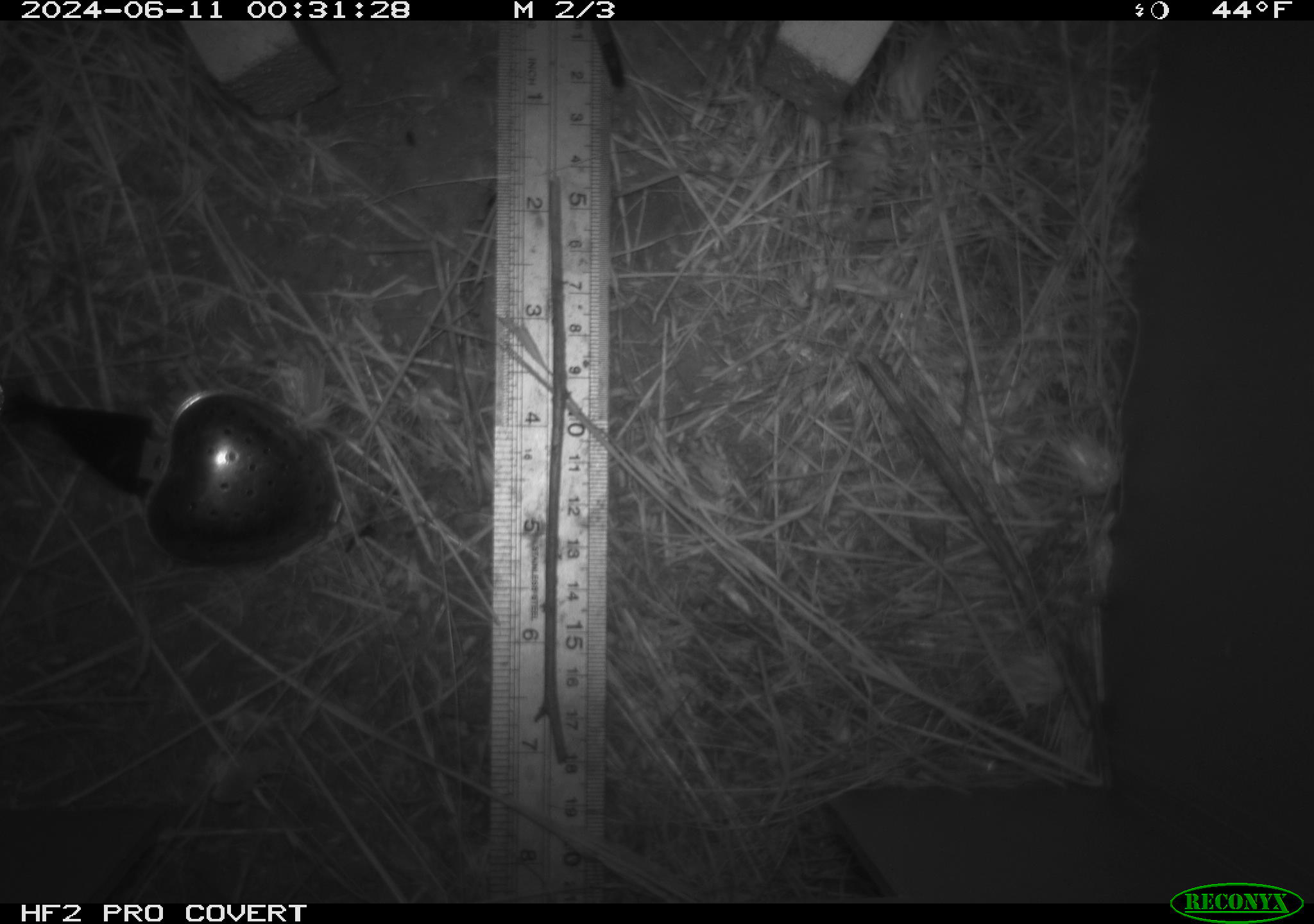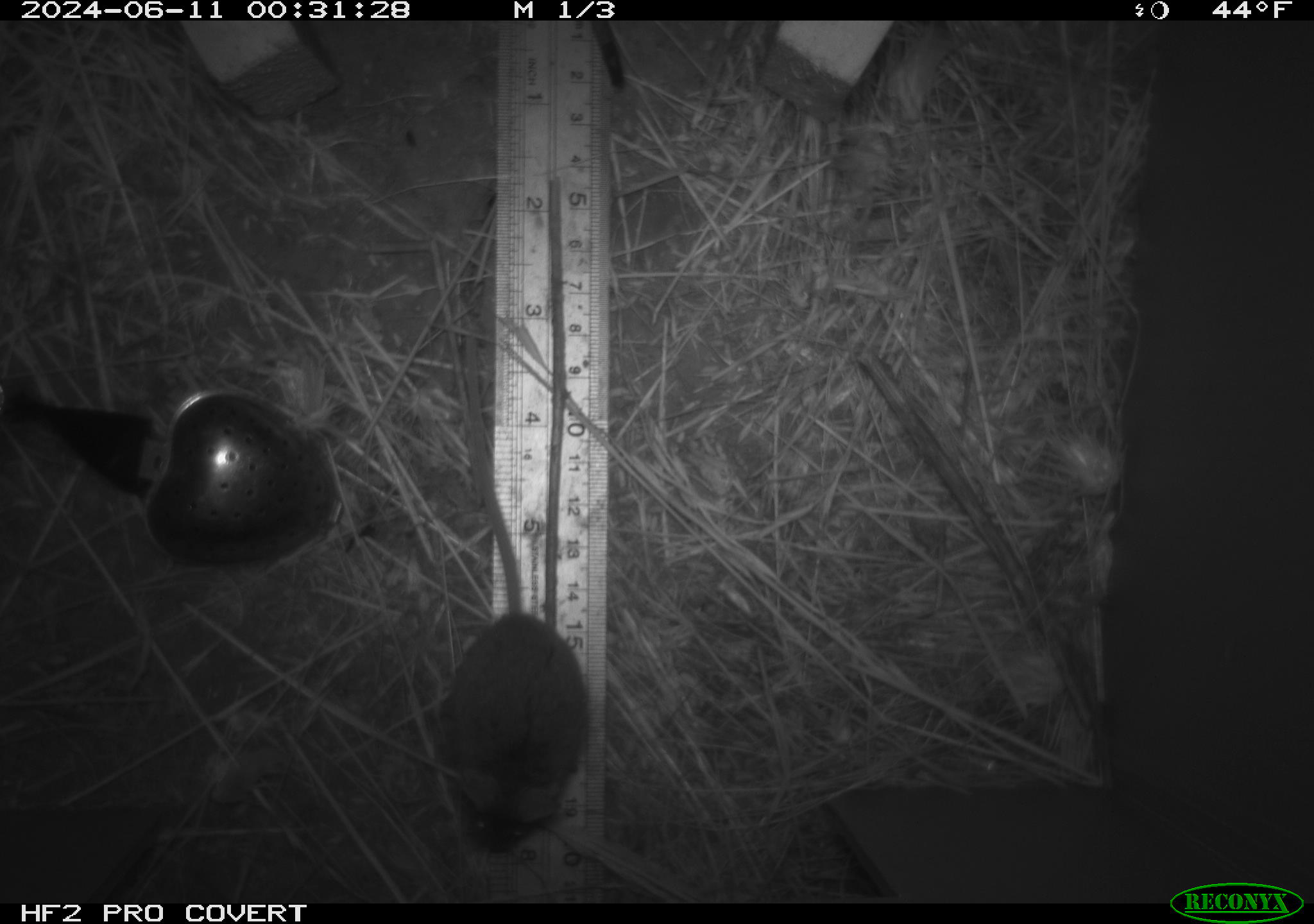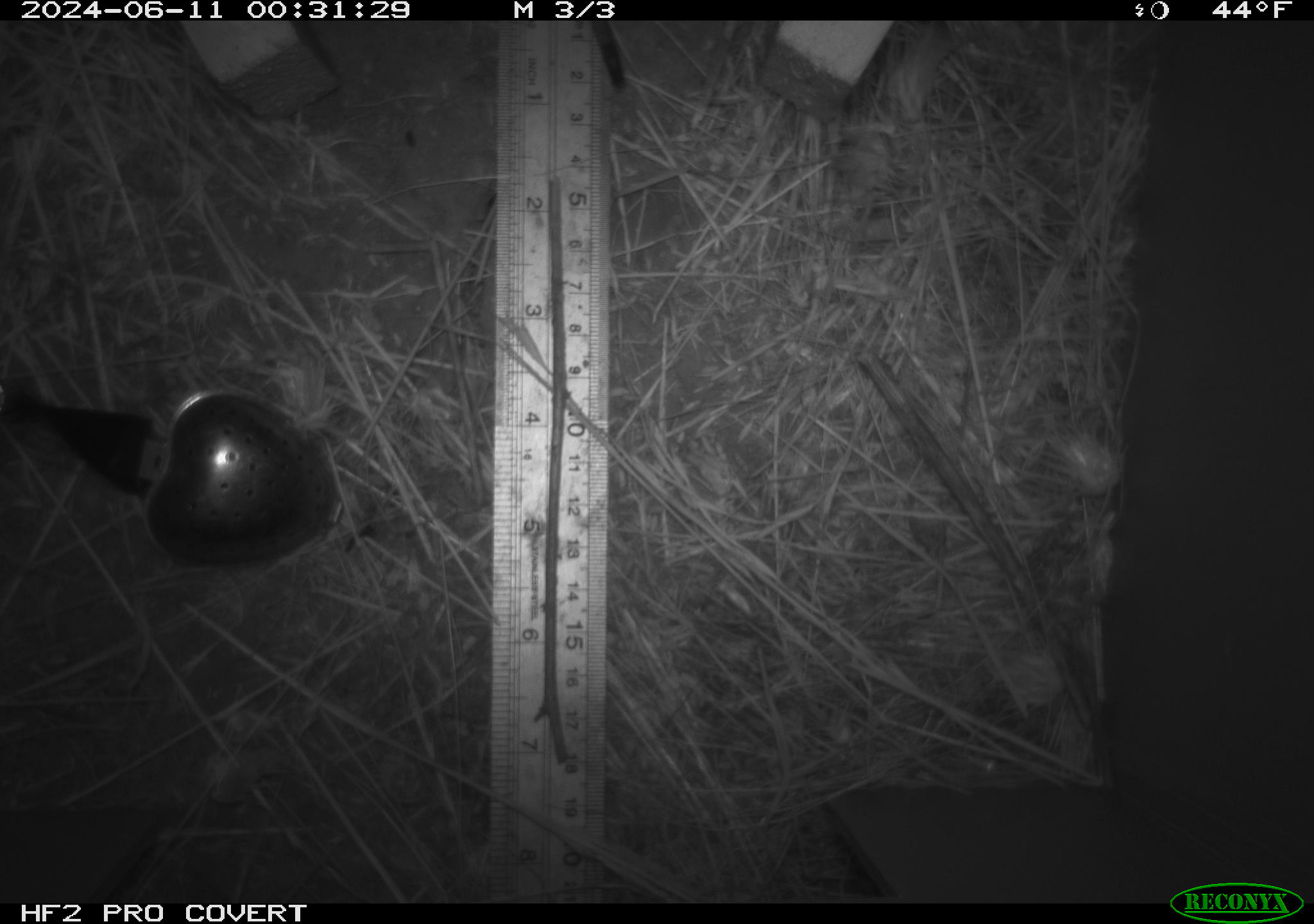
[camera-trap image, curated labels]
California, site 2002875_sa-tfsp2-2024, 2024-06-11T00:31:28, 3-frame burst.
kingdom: Animalia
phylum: Chordata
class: Mammalia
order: Rodentia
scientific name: Rodentia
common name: mouse species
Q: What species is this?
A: Mouse species (Rodentia).